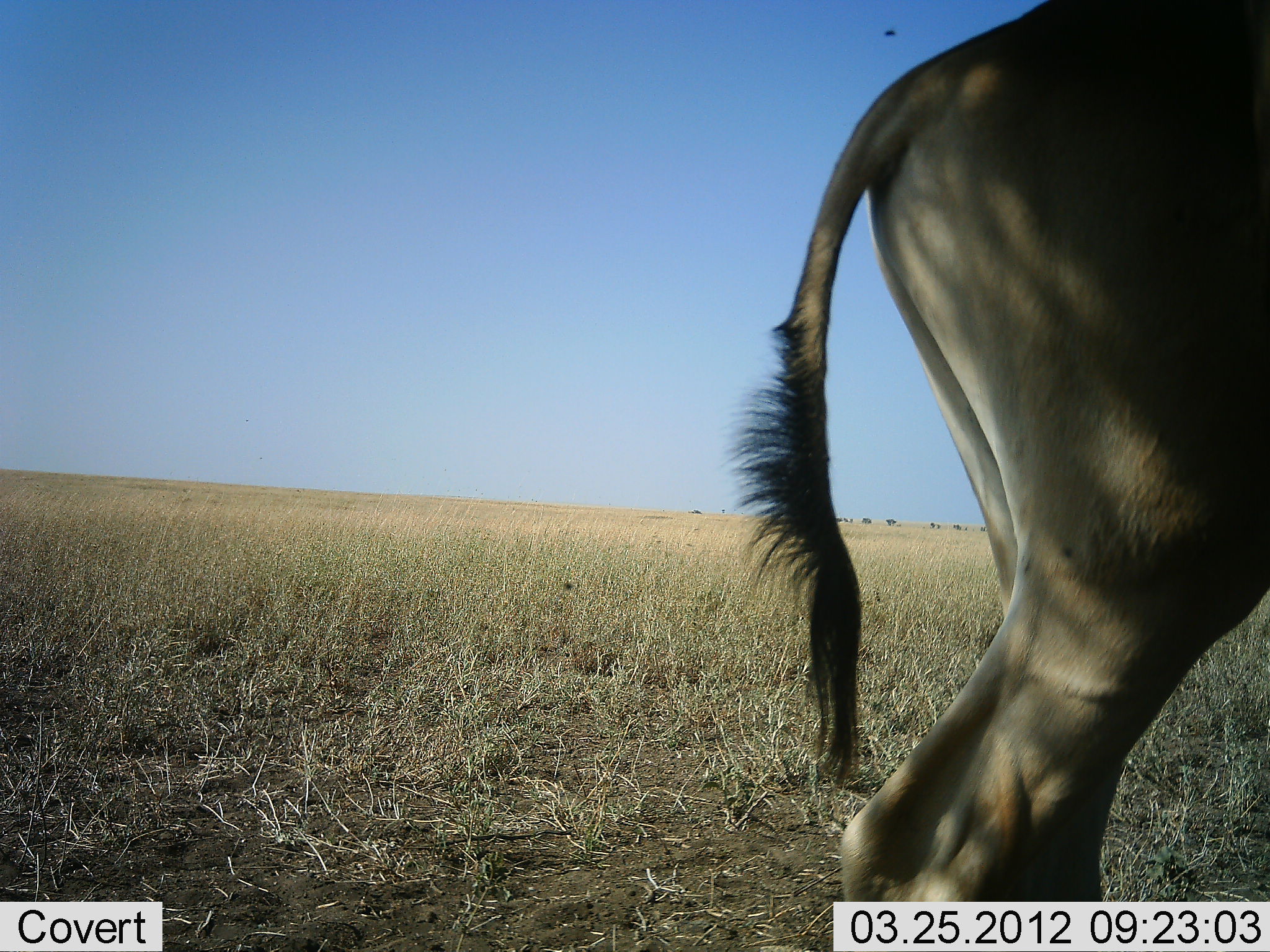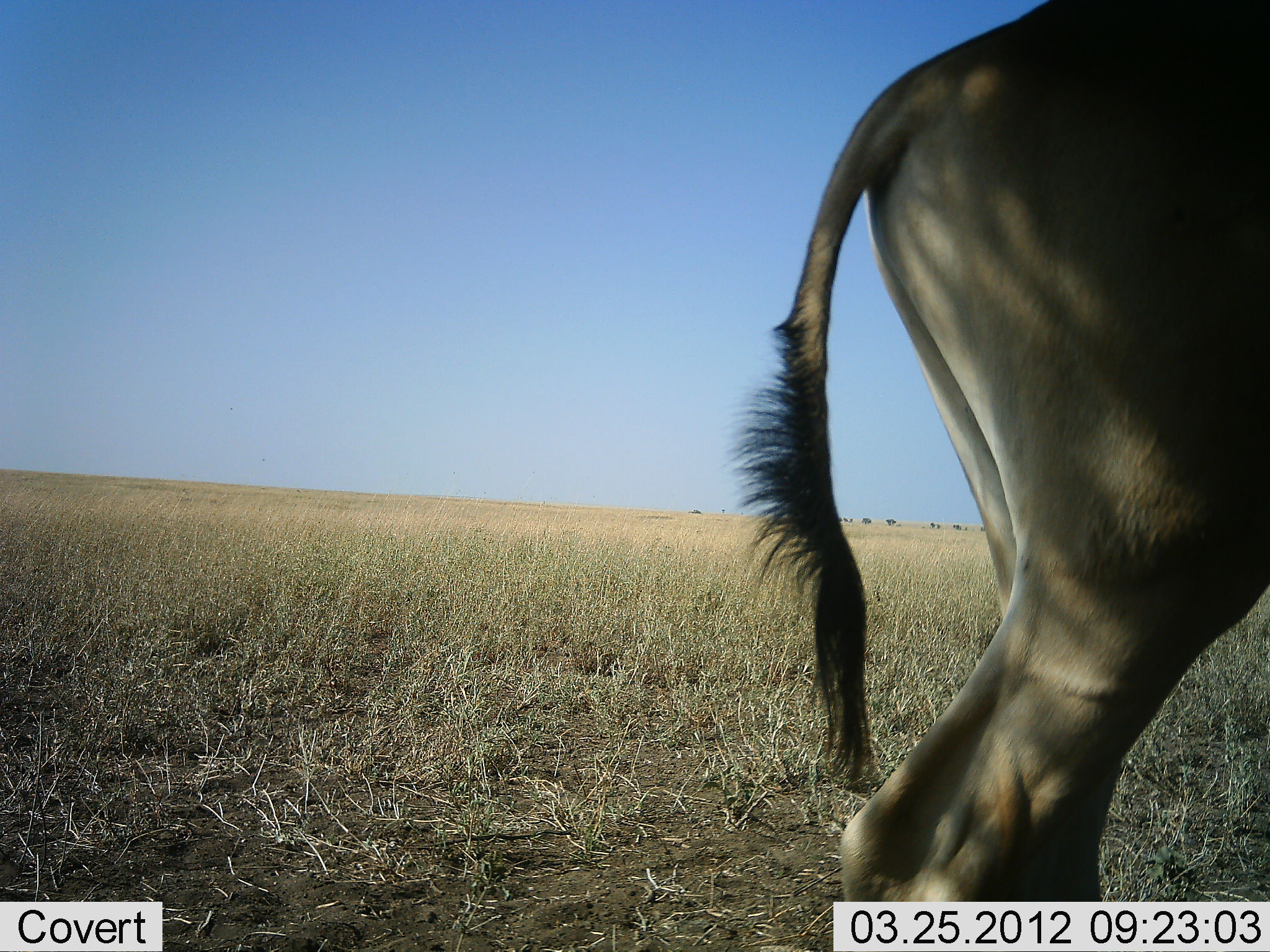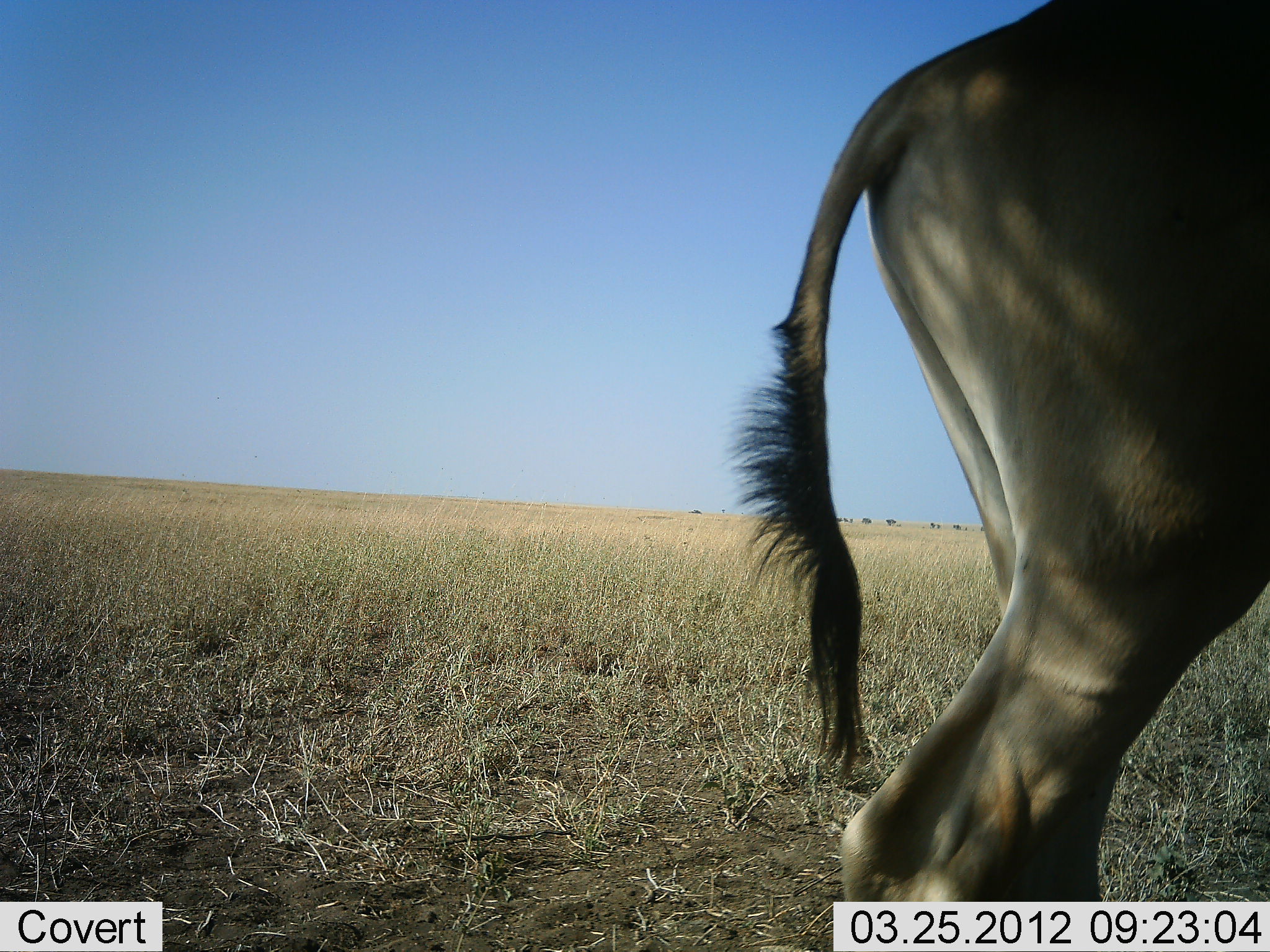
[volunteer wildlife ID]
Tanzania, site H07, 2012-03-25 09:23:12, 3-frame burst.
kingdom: Animalia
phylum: Chordata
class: Mammalia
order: Artiodactyla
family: Bovidae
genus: Alcelaphus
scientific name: Alcelaphus buselaphus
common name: hartebeest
Hartebeest (Alcelaphus buselaphus), count 1. Behavior (volunteer vote fractions): standing 92%, resting 0%, moving 8%, interacting 0%. Young present (vote fraction): 0%. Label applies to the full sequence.